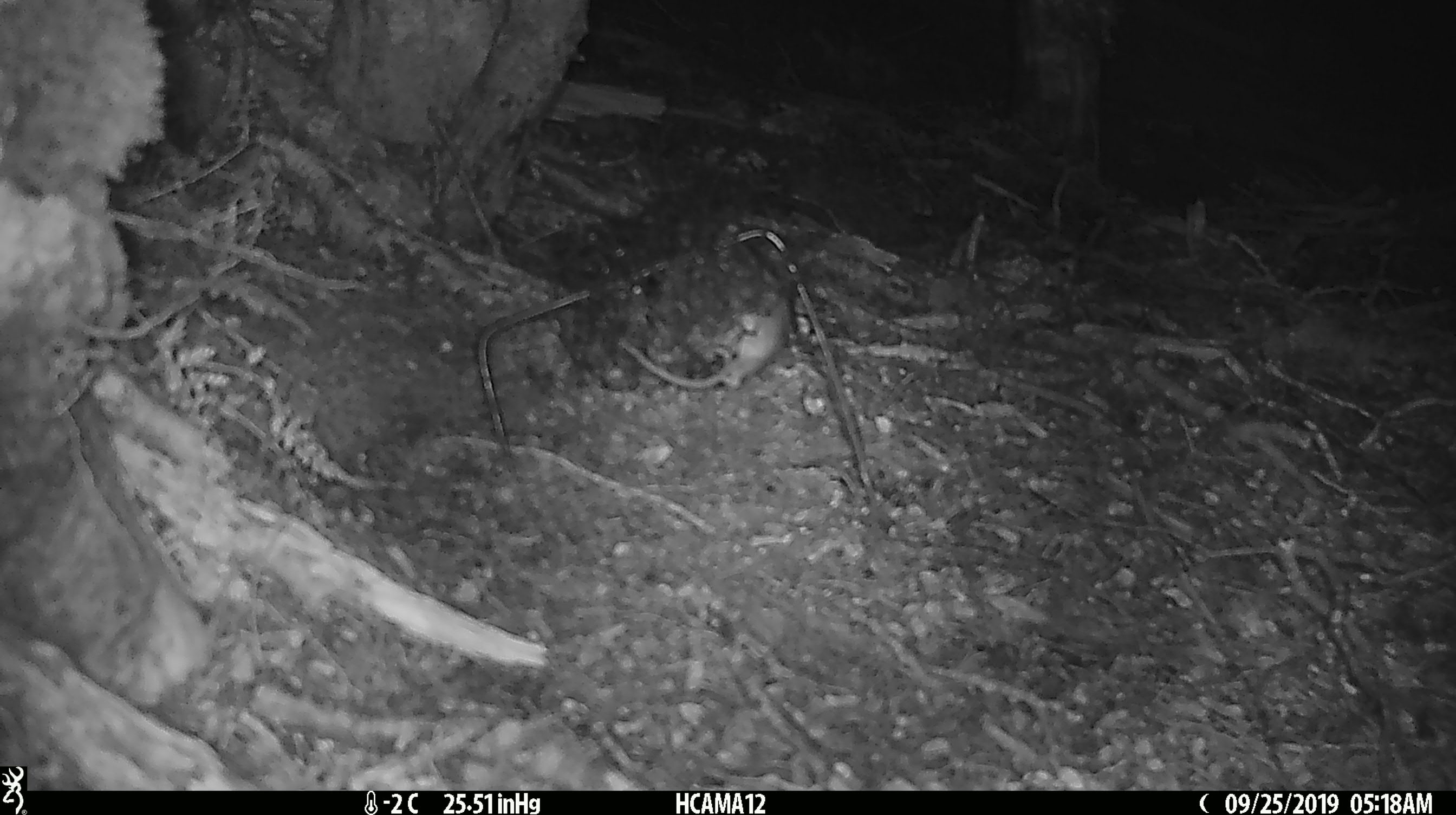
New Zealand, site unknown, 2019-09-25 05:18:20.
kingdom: Animalia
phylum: Chordata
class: Mammalia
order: Rodentia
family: Muridae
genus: Mus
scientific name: Mus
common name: mouse